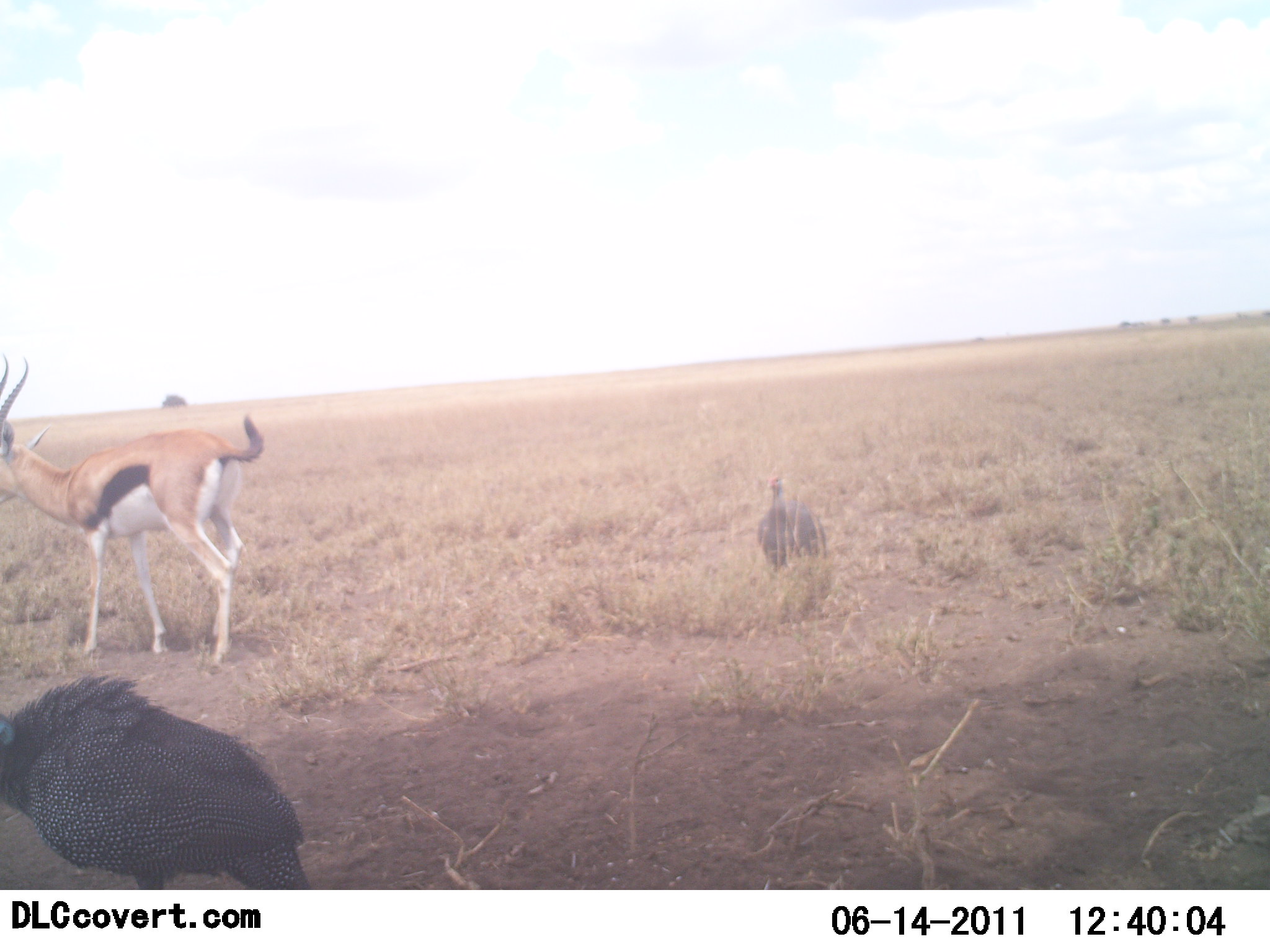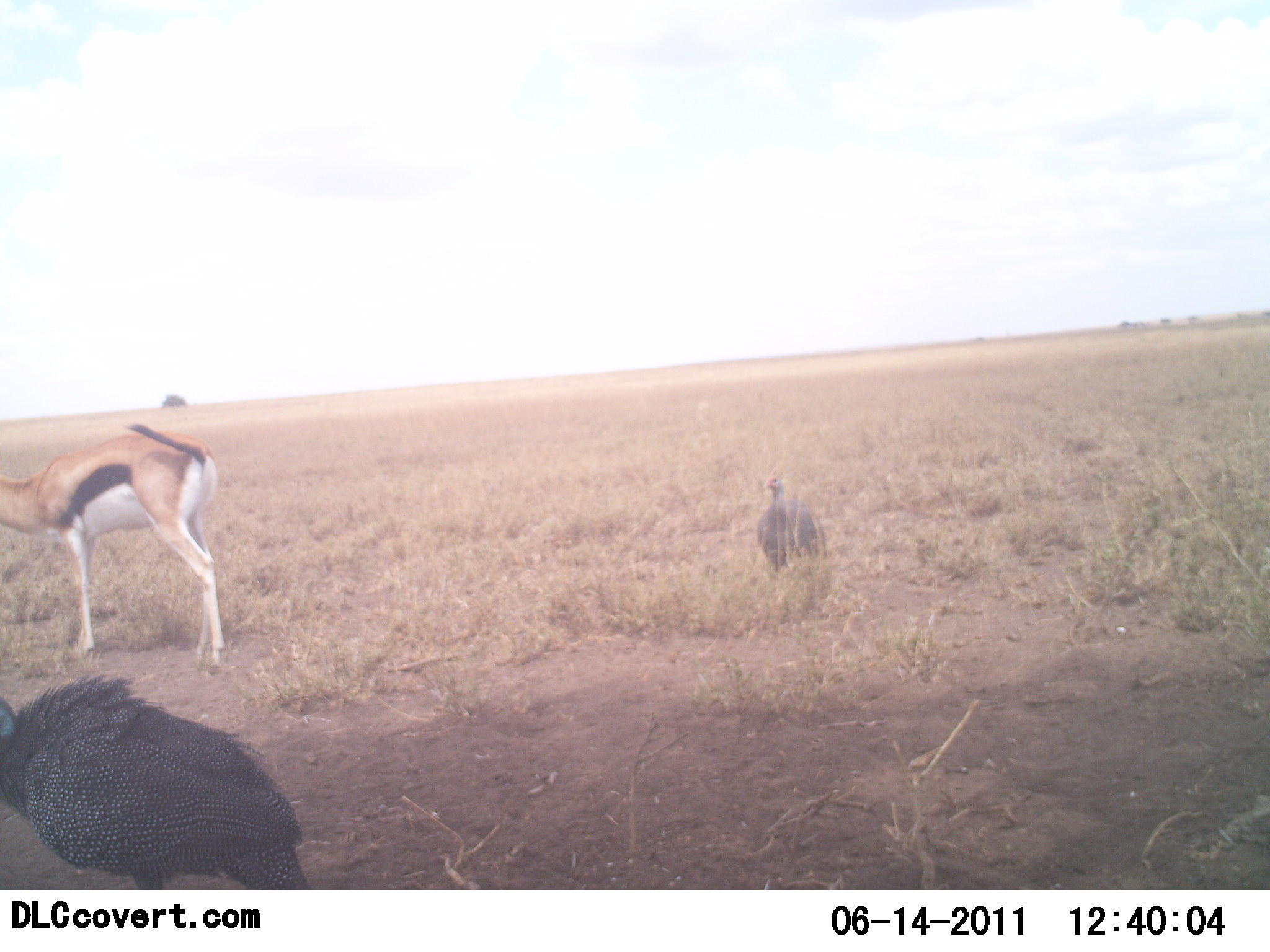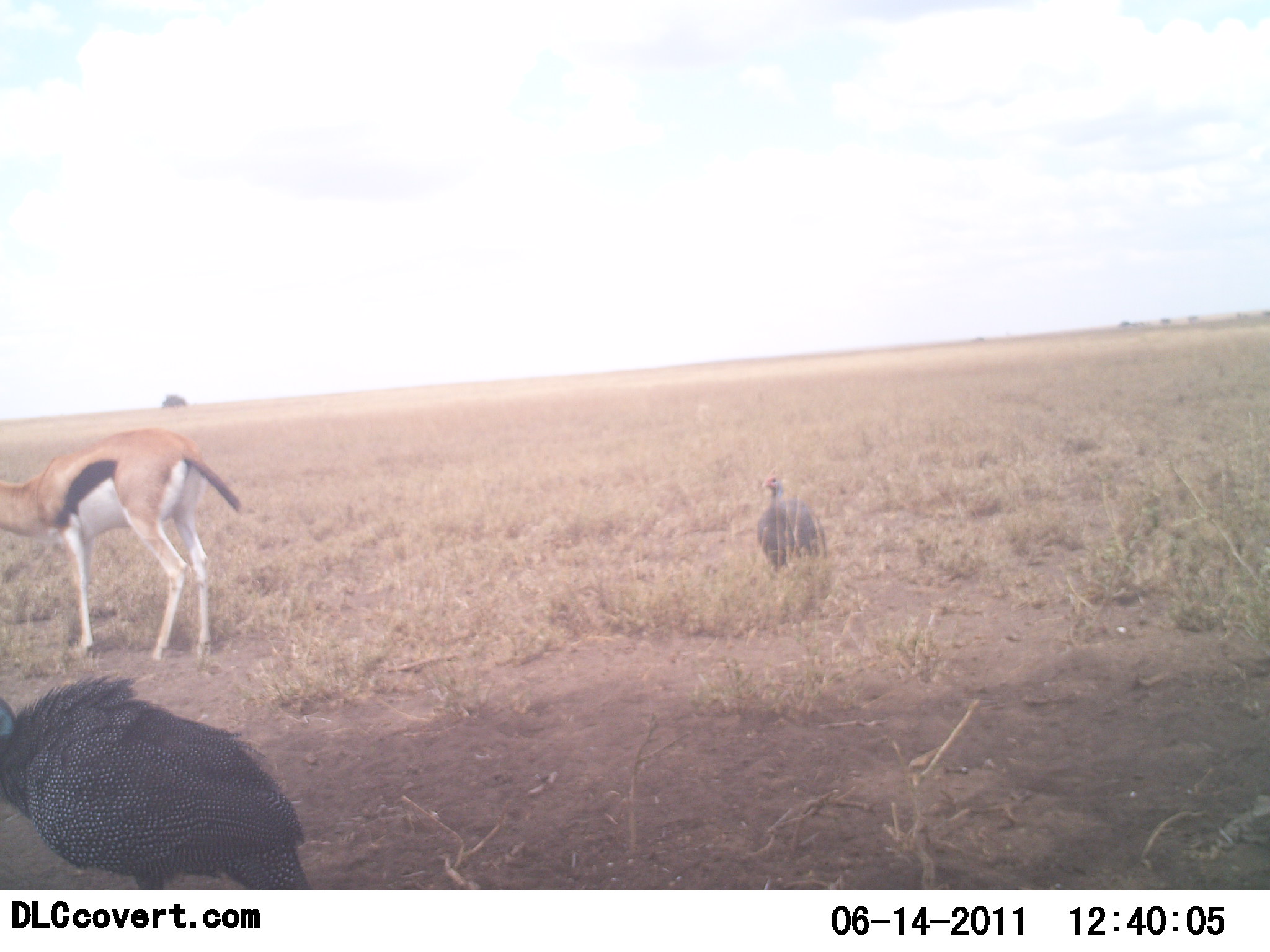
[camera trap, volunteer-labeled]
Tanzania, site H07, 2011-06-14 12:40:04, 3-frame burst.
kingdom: Animalia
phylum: Chordata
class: Mammalia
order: Artiodactyla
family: Bovidae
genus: Eudorcas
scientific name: Eudorcas thomsonii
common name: thomson's gazelle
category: gazellethomsons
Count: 1.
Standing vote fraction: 45%.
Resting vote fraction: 0%.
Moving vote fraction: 45%.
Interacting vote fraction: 0%.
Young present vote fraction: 0%.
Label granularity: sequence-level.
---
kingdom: Animalia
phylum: Chordata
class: Aves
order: Galliformes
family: Numididae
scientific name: Numididae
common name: guinea fowl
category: guineafowl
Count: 2.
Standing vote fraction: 90%.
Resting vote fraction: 0%.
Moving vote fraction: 10%.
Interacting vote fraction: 0%.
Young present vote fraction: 0%.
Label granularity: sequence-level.